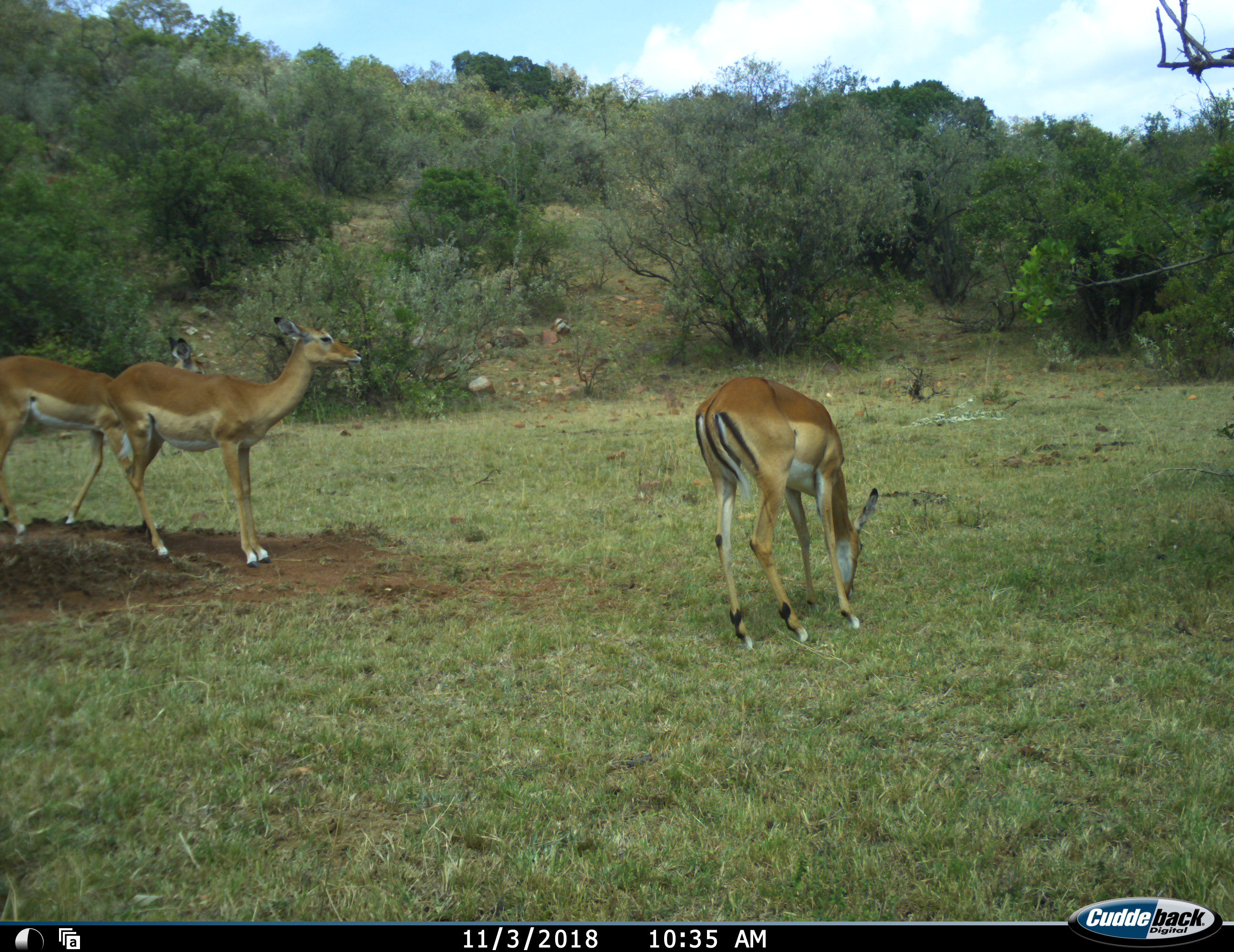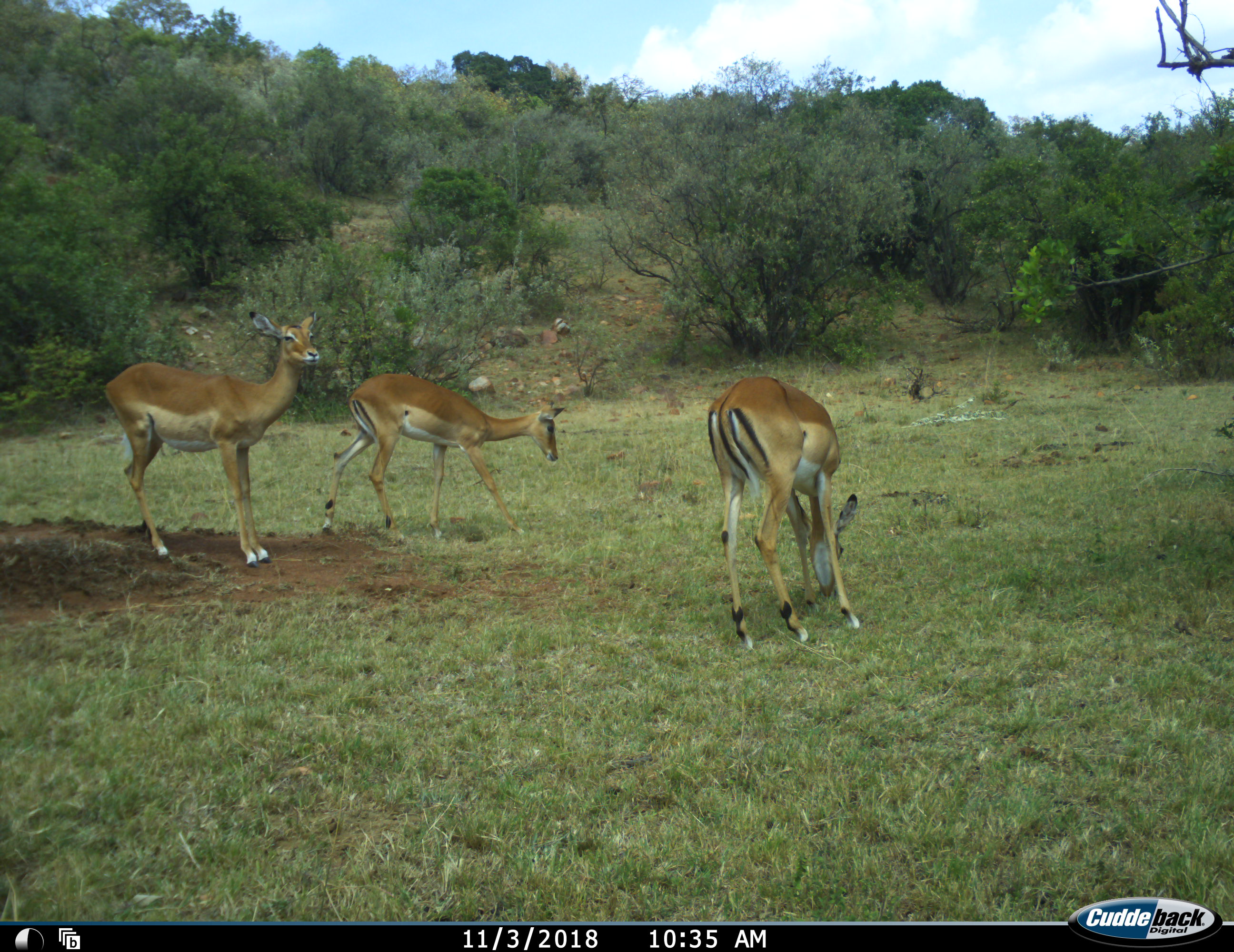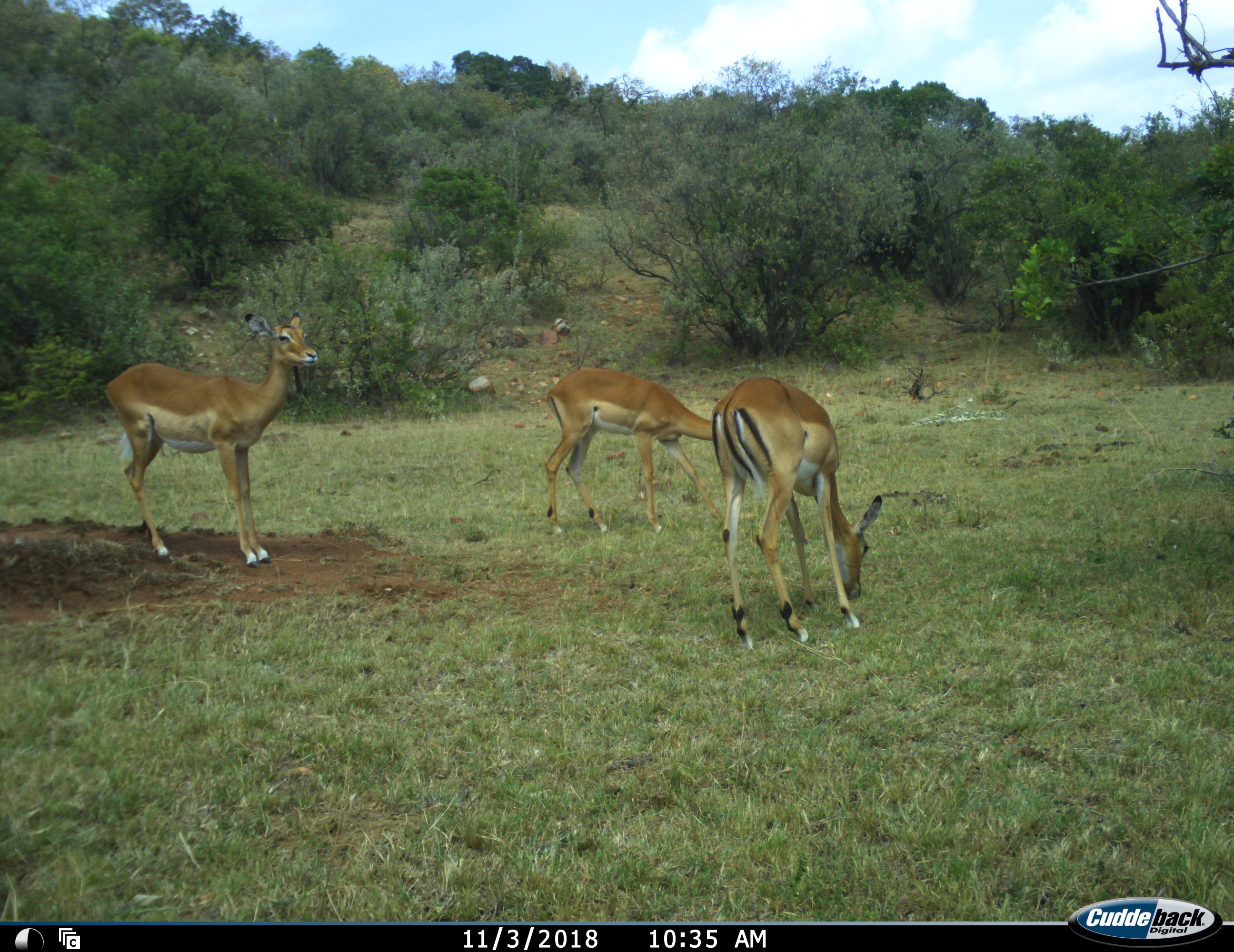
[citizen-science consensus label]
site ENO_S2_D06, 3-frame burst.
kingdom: Animalia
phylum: Chordata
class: Mammalia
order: Artiodactyla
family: Bovidae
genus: Aepyceros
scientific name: Aepyceros melampus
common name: impala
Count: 3.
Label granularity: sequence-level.